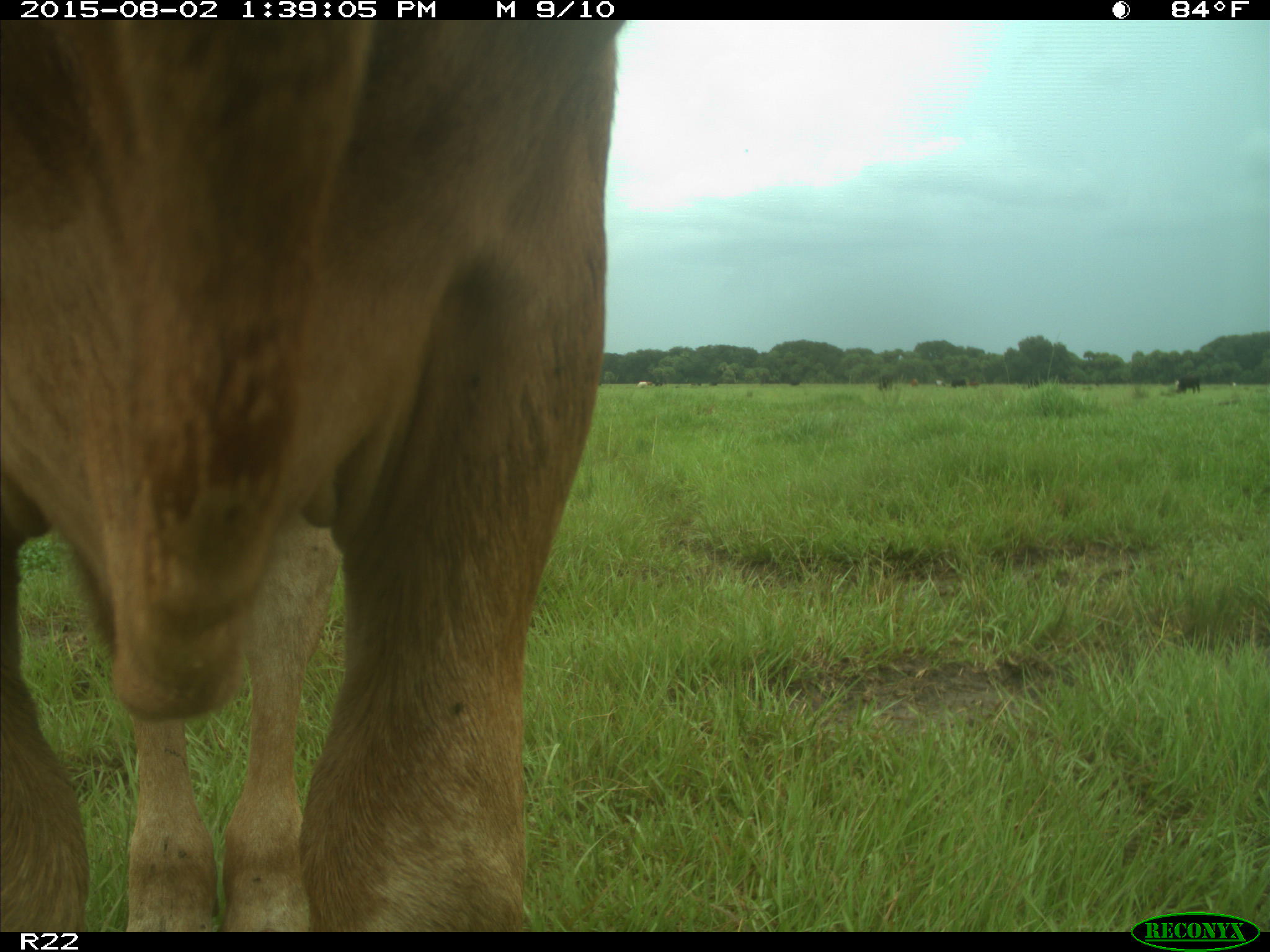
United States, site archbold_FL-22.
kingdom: Animalia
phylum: Chordata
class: Mammalia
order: Artiodactyla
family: Bovidae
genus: Bos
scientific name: Bos taurus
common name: domestic cow